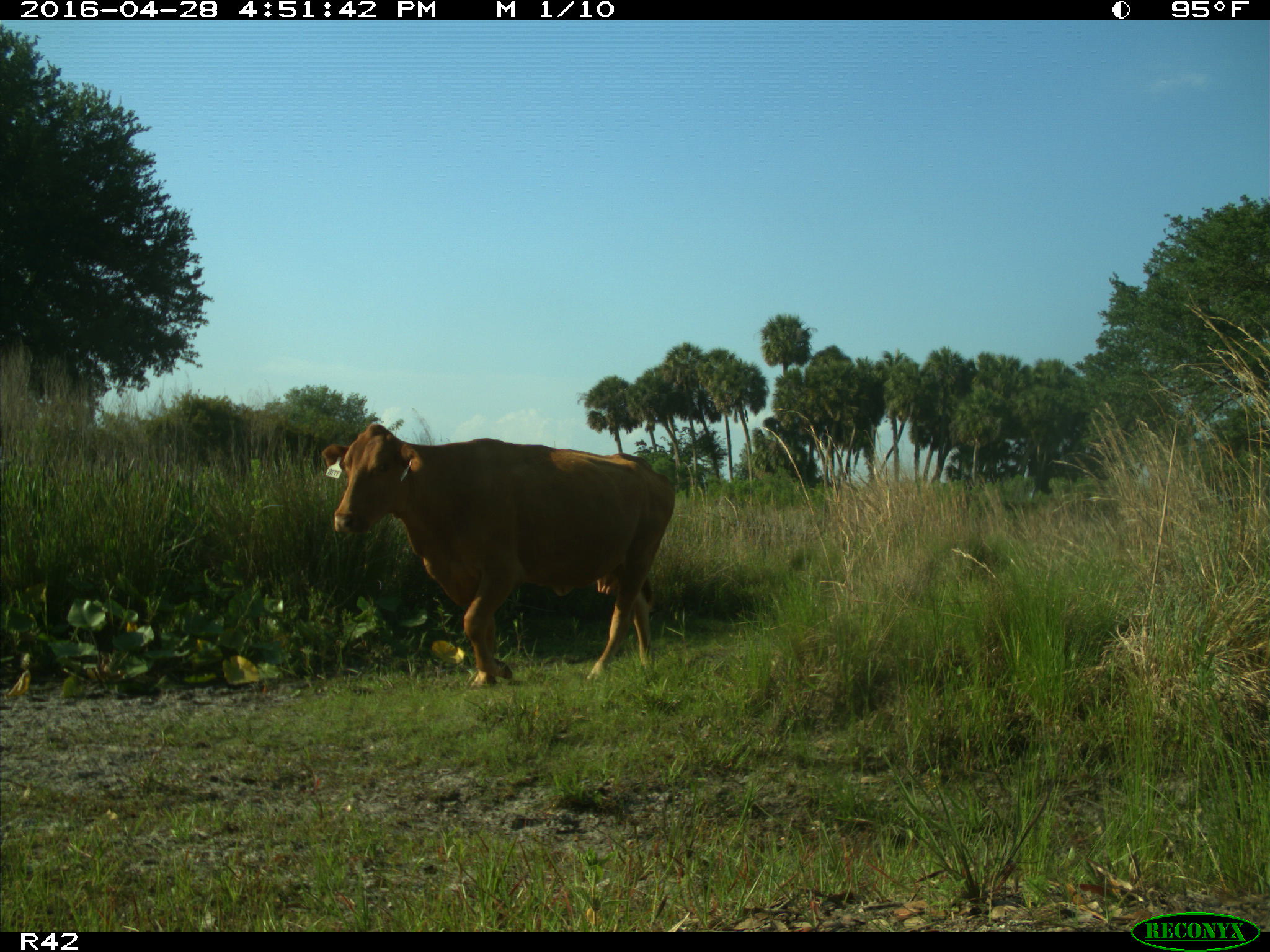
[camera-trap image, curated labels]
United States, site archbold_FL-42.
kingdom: Animalia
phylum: Chordata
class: Mammalia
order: Artiodactyla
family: Bovidae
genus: Bos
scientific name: Bos taurus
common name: domestic cow